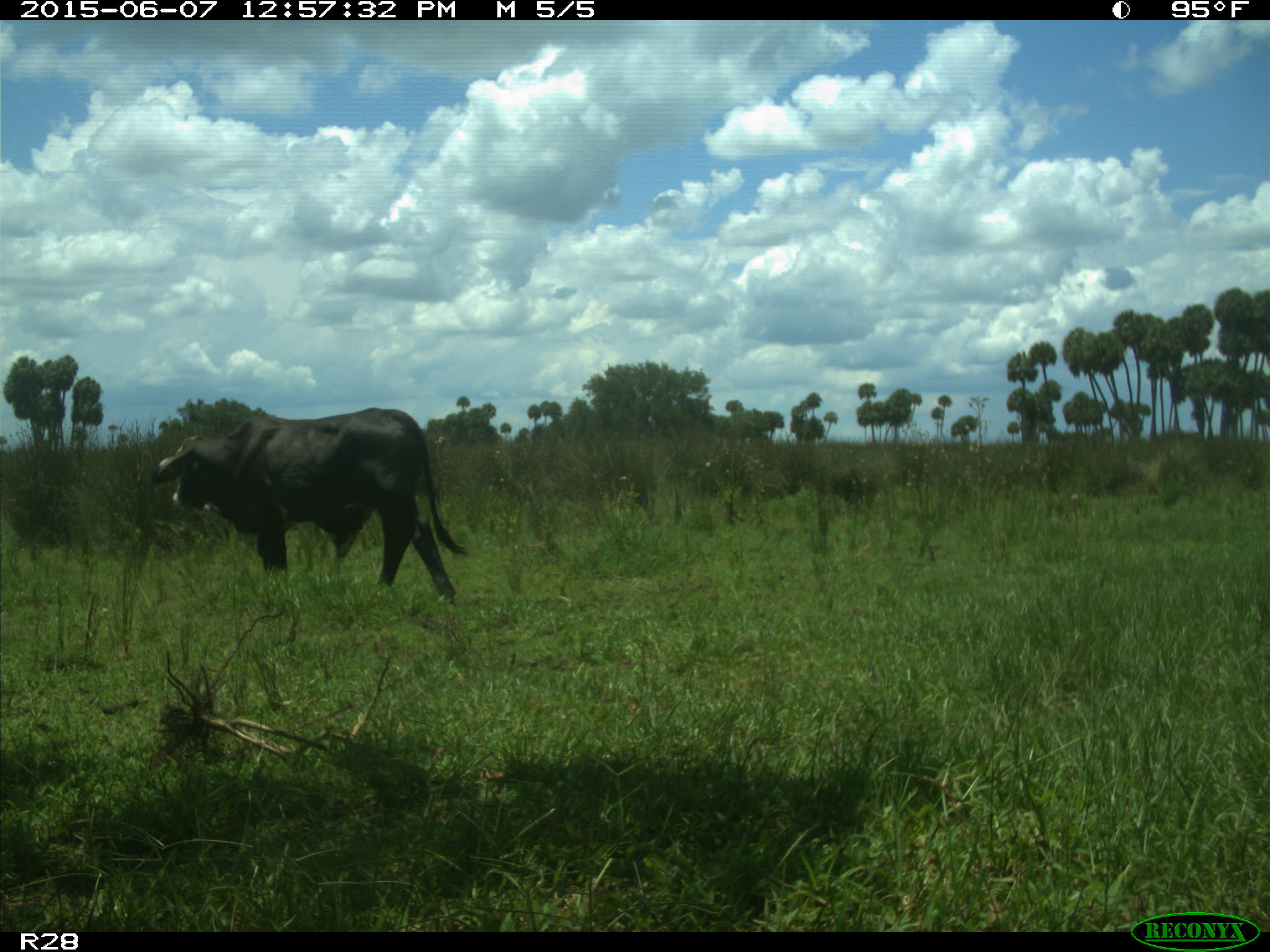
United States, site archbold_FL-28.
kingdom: Animalia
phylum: Chordata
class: Mammalia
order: Artiodactyla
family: Bovidae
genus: Bos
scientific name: Bos taurus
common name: domestic cow